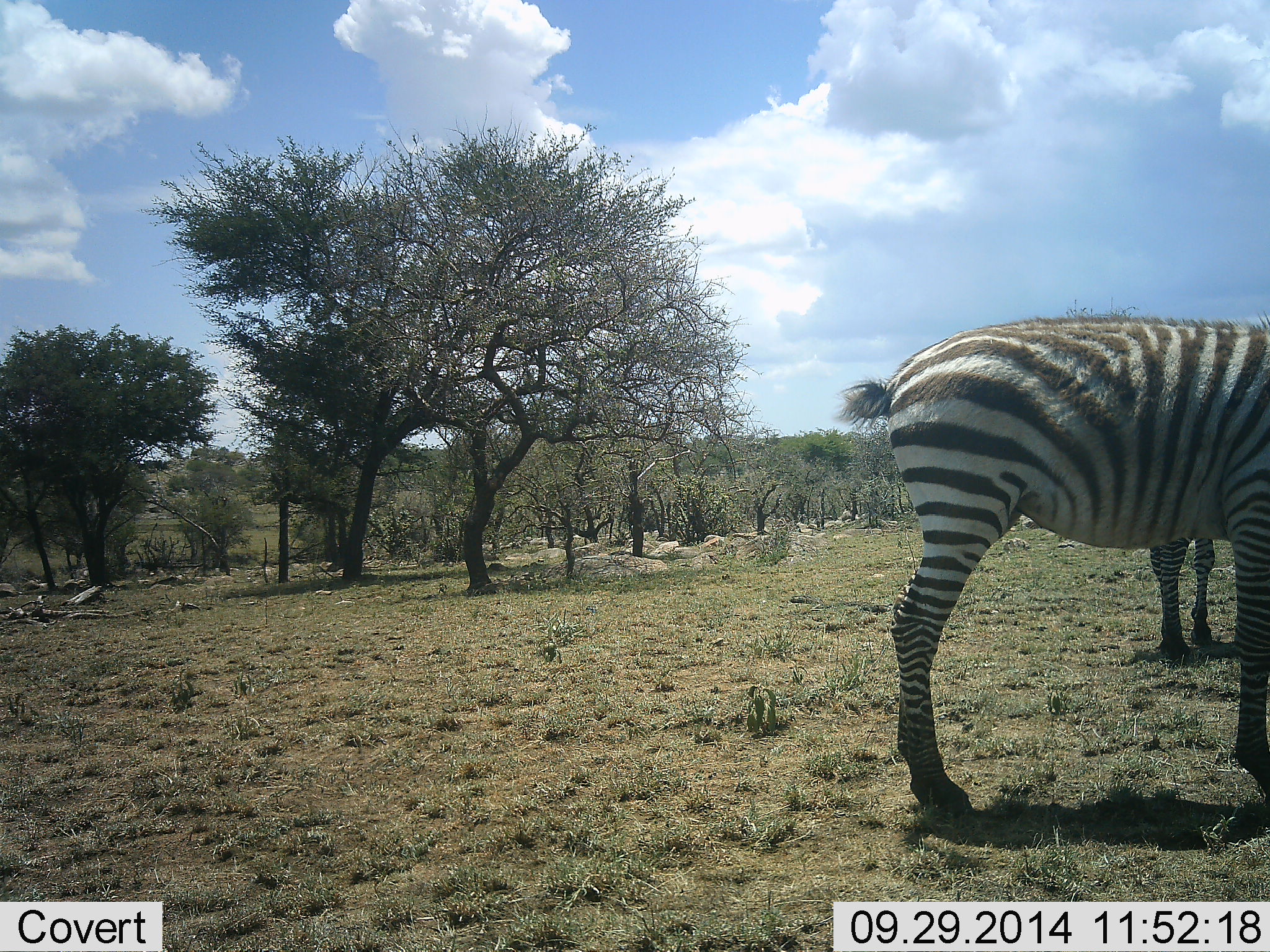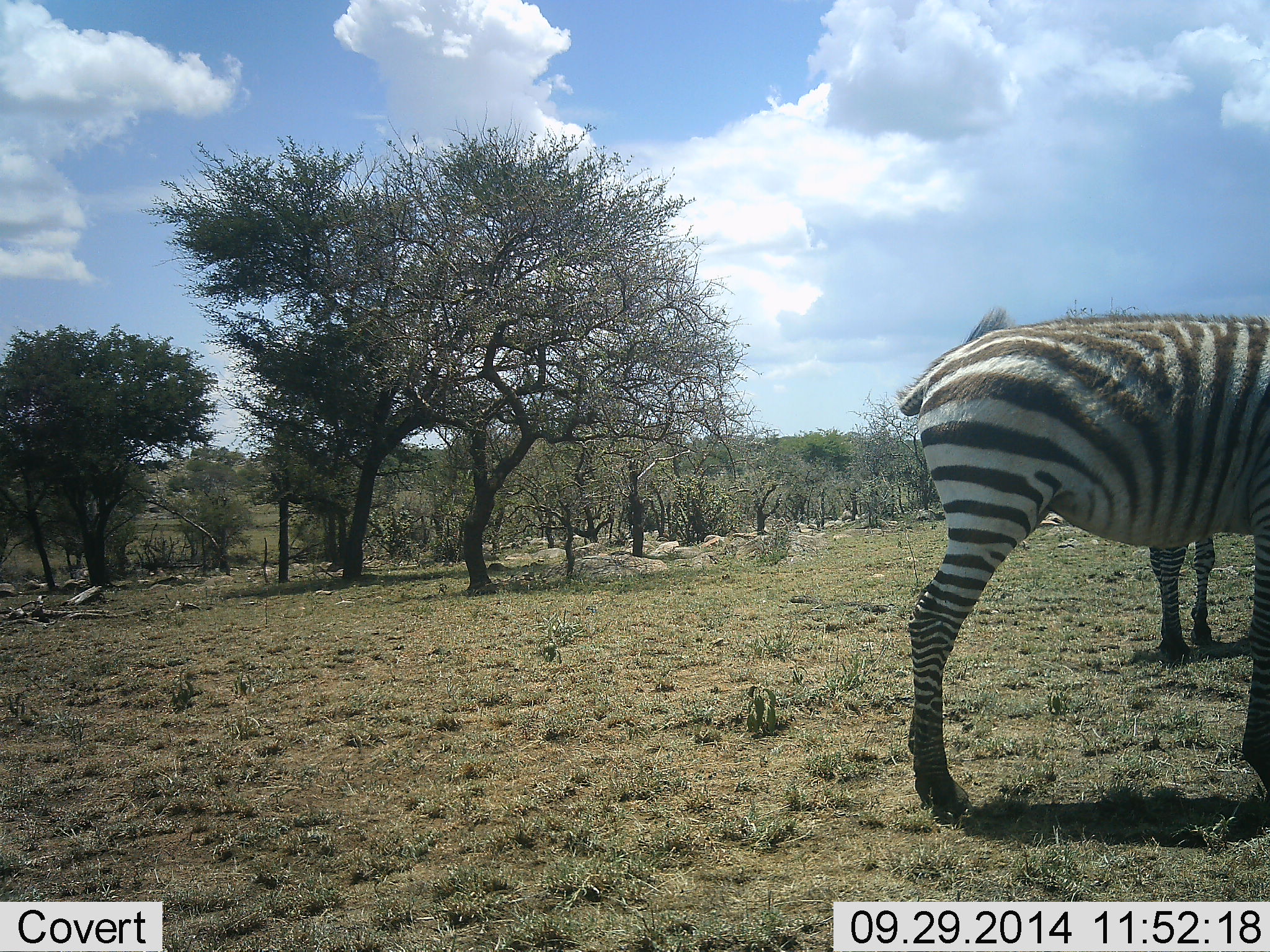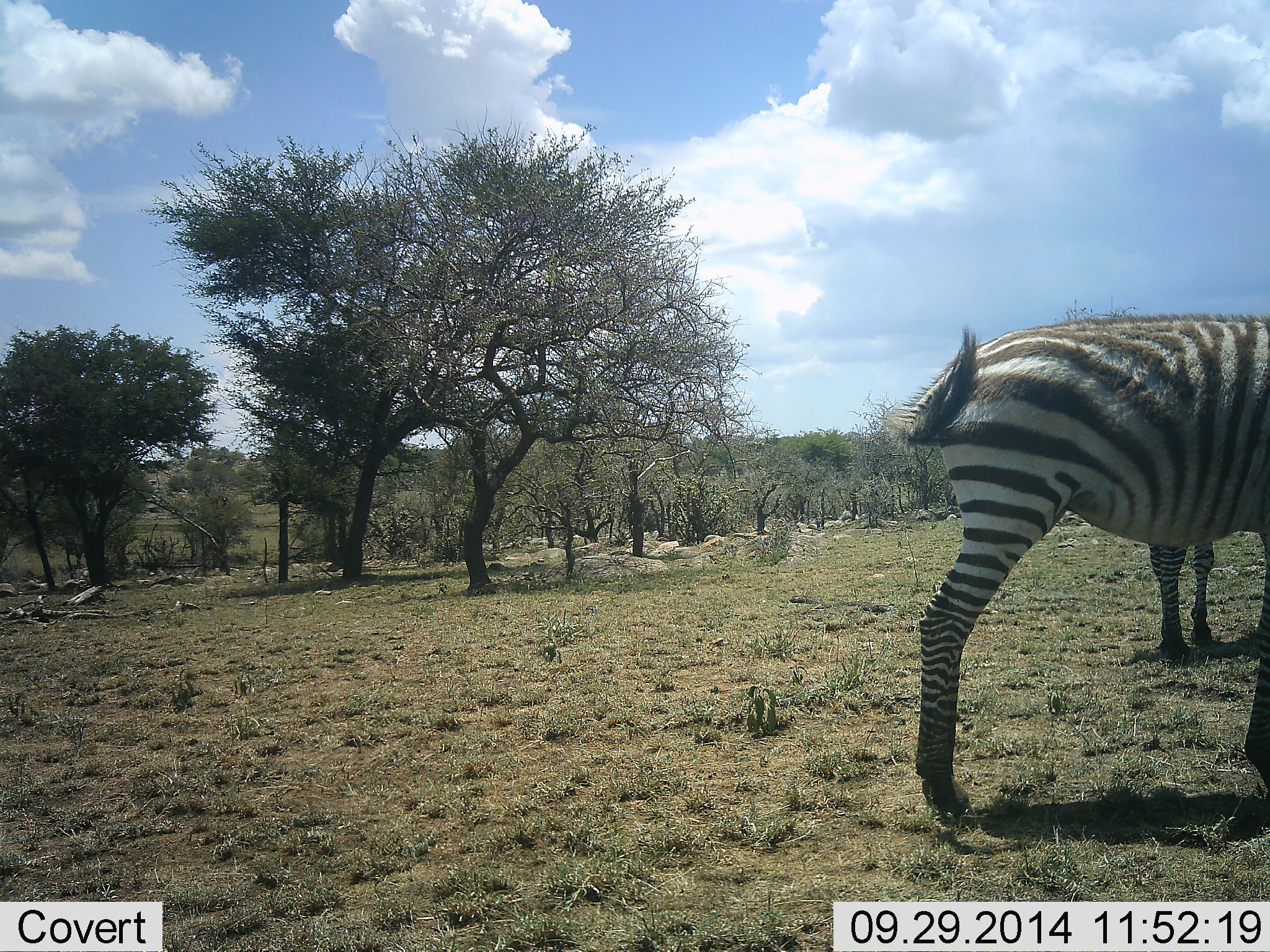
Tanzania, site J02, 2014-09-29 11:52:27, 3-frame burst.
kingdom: Animalia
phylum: Chordata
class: Mammalia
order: Perissodactyla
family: Equidae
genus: Equus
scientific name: Equus quagga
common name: plains zebra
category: zebra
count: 2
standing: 80%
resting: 0%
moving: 10%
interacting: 10%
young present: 0%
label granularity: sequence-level